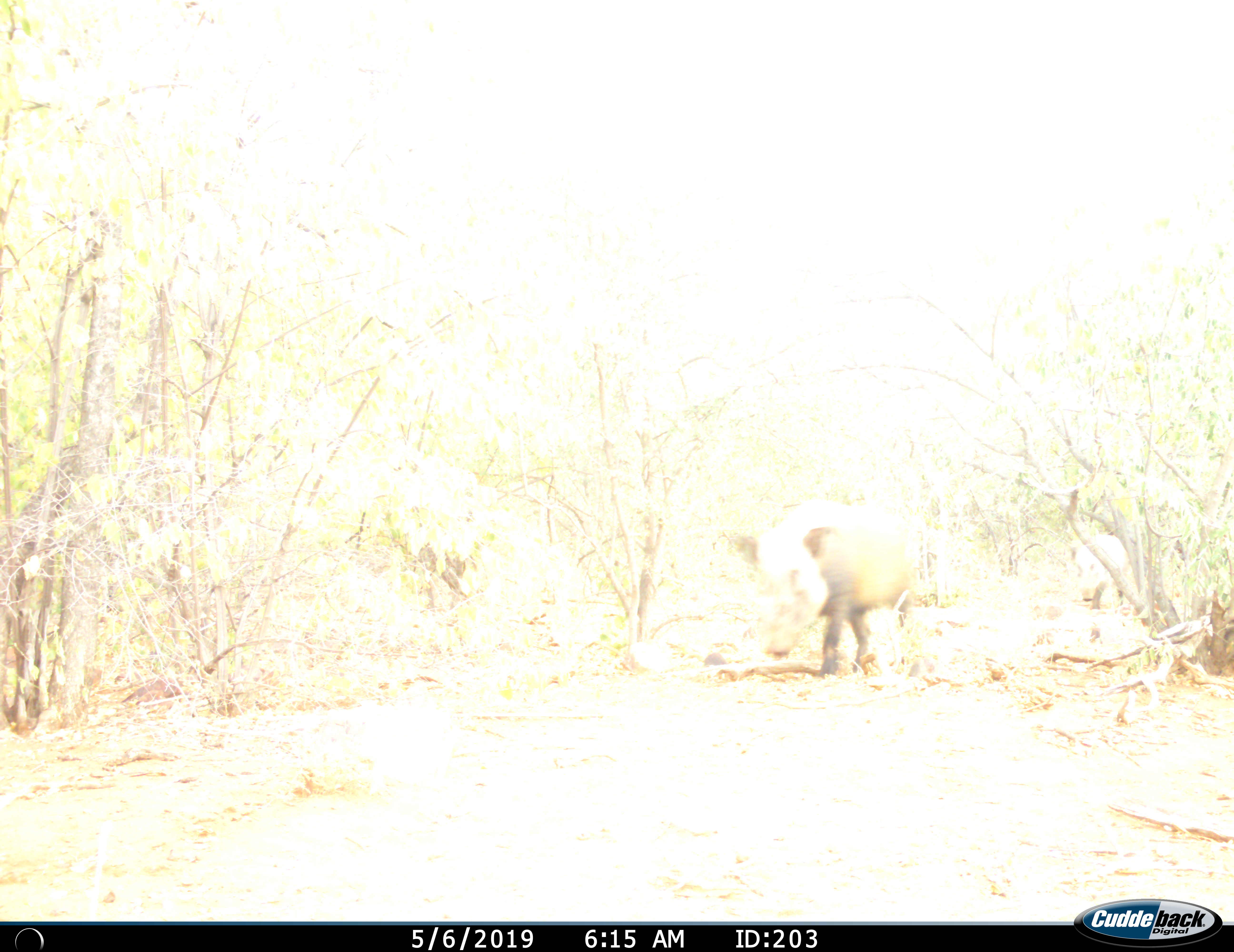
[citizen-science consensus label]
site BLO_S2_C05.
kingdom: Animalia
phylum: Chordata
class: Mammalia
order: Artiodactyla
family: Suidae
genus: Potamochoerus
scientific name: Potamochoerus larvatus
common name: bushpig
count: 1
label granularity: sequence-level